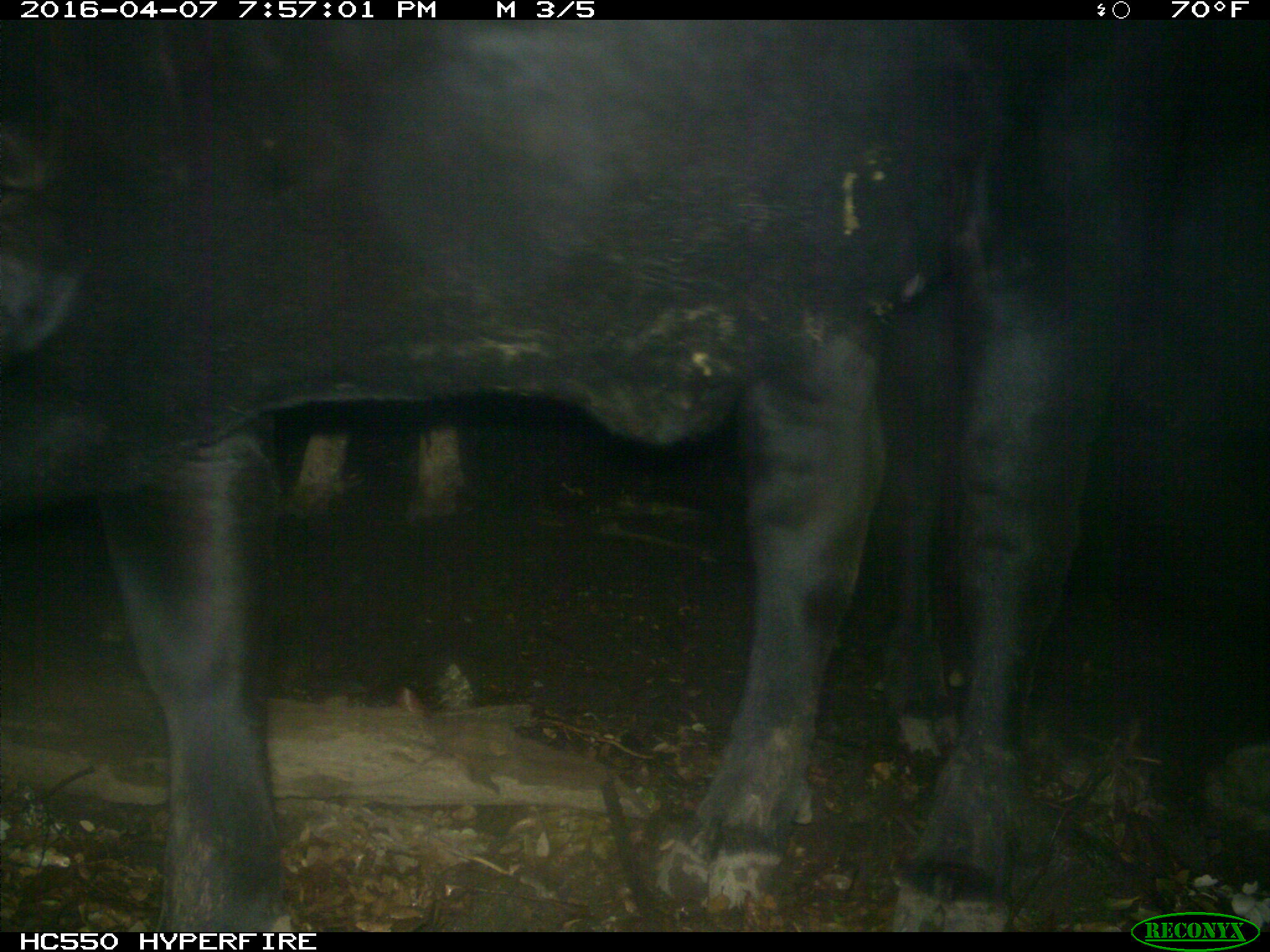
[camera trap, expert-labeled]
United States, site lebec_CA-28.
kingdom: Animalia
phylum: Chordata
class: Mammalia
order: Artiodactyla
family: Bovidae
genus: Bos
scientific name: Bos taurus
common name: domestic cow